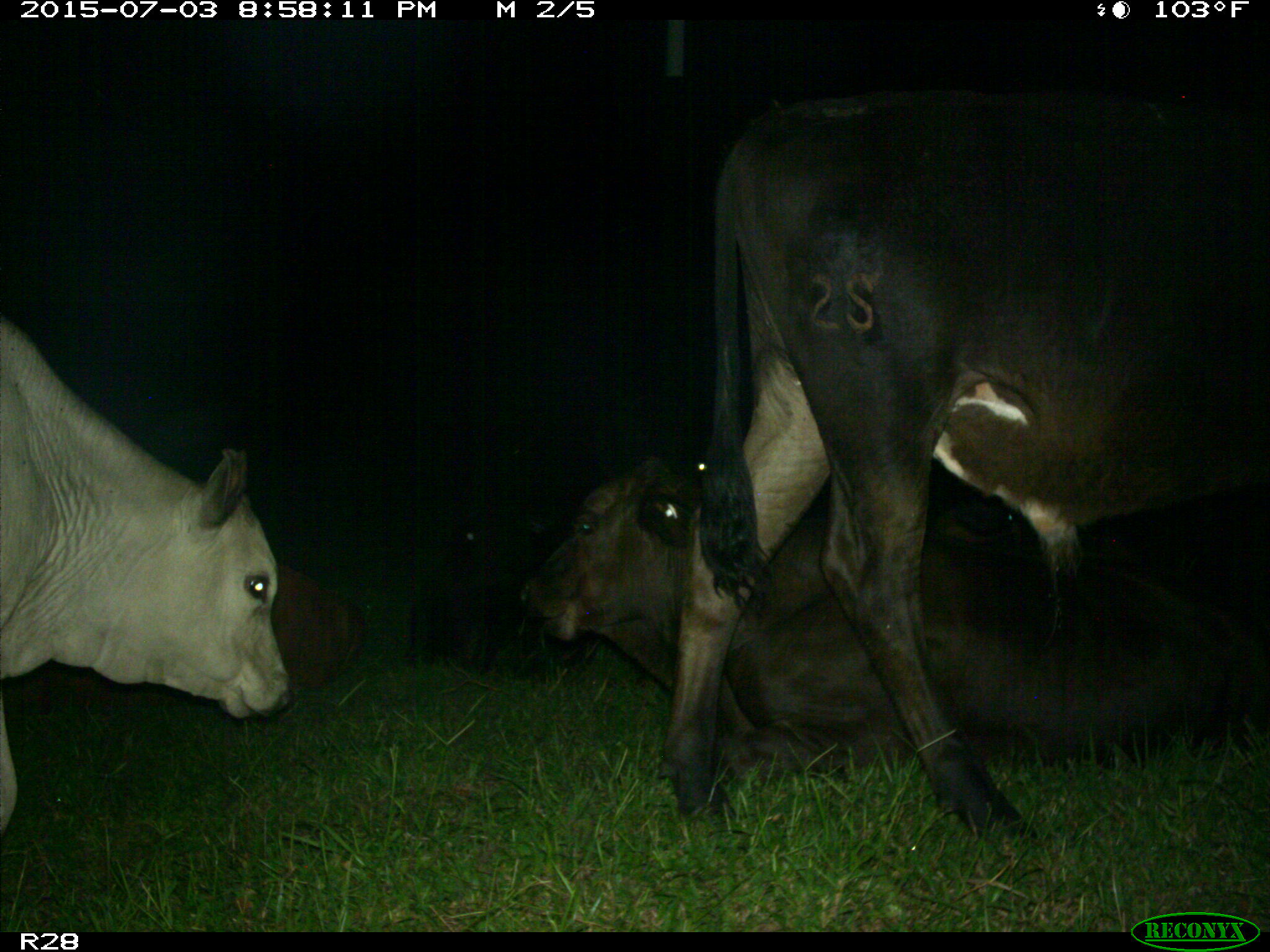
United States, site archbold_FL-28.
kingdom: Animalia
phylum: Chordata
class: Mammalia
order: Artiodactyla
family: Bovidae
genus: Bos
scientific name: Bos taurus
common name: domestic cow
Bos taurus (domestic cow).